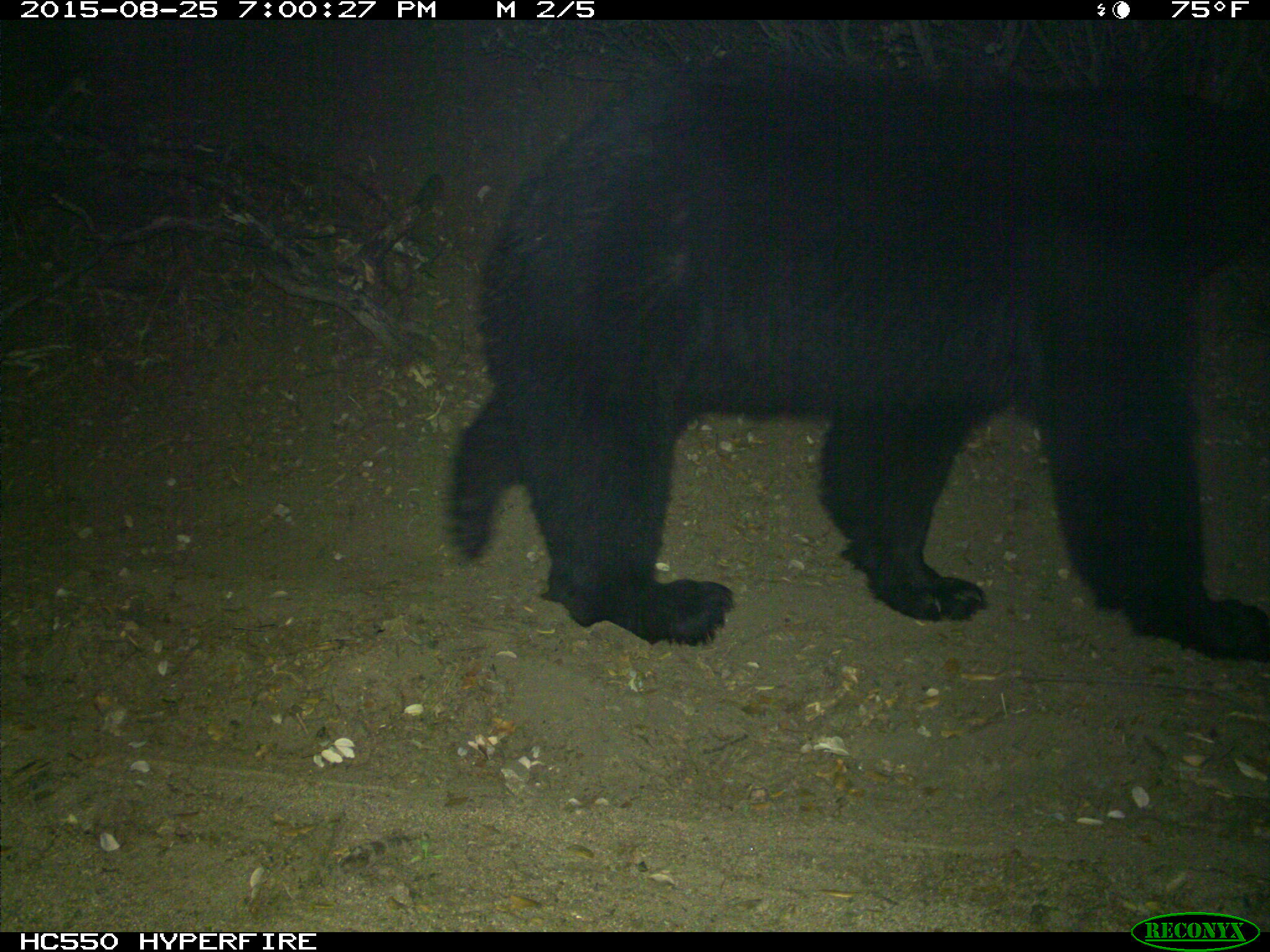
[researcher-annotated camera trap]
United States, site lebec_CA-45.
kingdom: Animalia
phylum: Chordata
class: Mammalia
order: Carnivora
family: Ursidae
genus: Ursus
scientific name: Ursus americanus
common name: american black bear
Ursus americanus (american black bear).